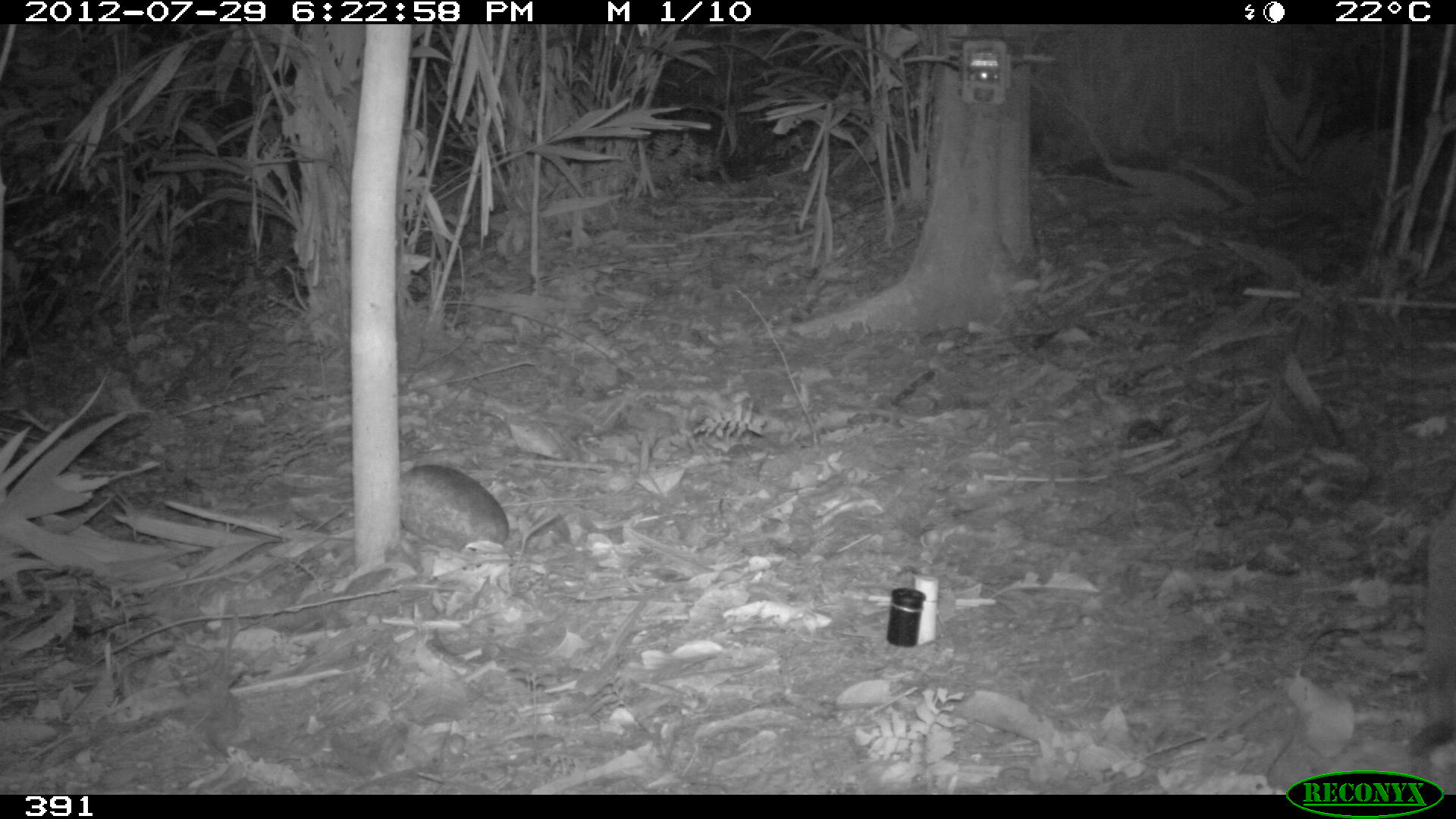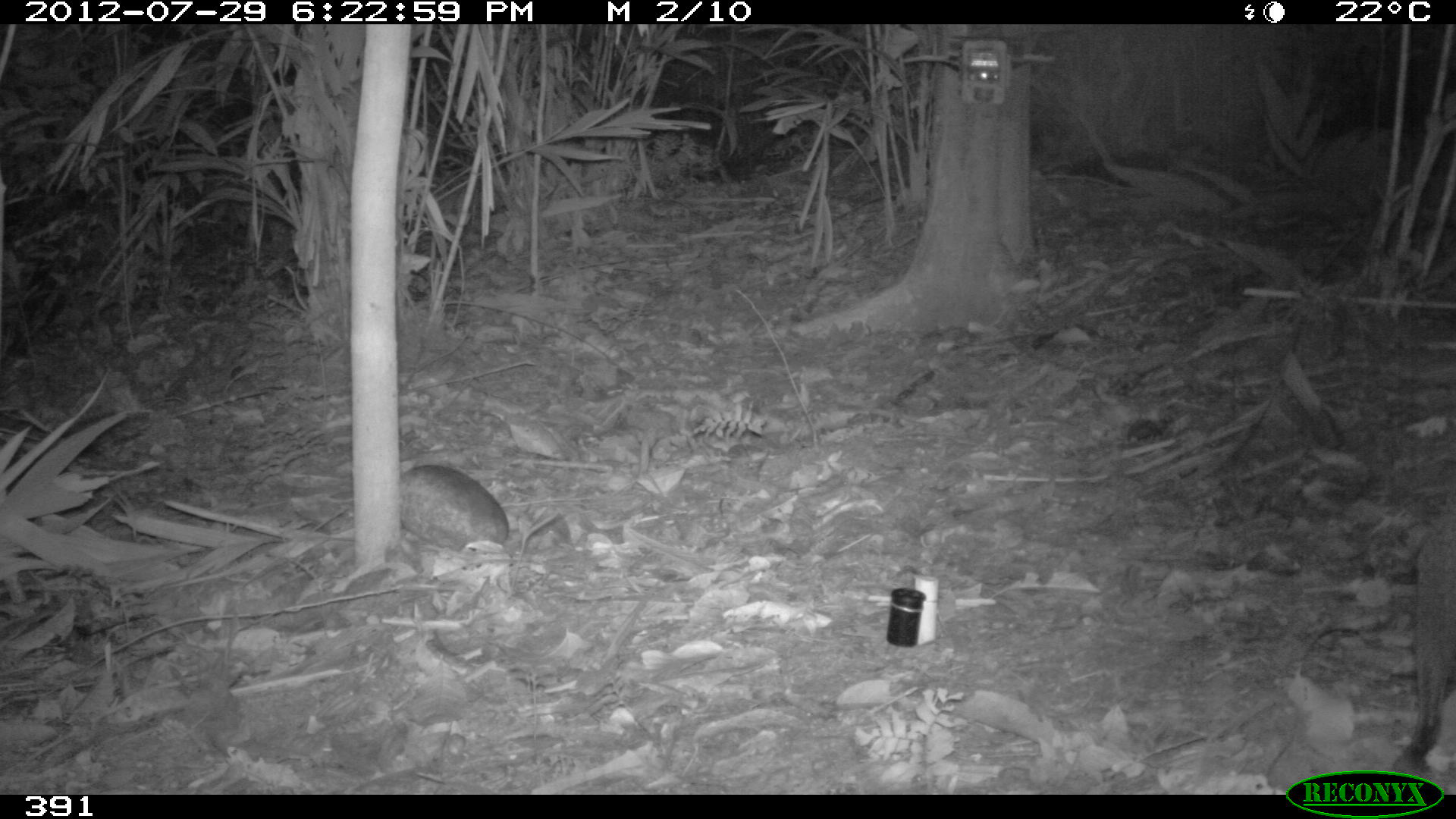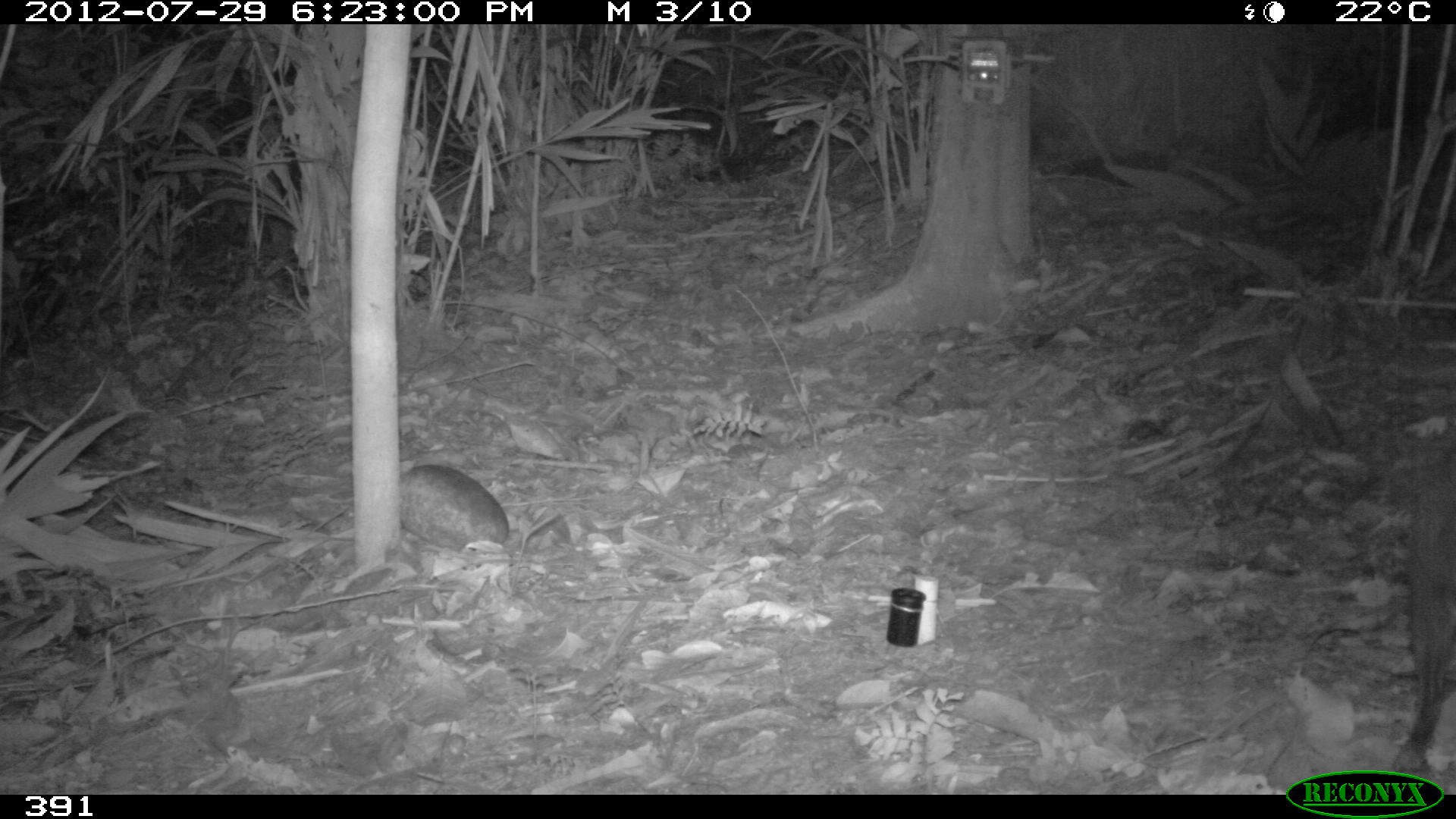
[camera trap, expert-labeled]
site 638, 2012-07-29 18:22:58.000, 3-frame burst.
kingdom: Animalia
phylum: Chordata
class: Mammalia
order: Rodentia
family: Dasyproctidae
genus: Dasyprocta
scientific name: Dasyprocta punctata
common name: central american agouti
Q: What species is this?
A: Dasyprocta punctata (central american agouti).